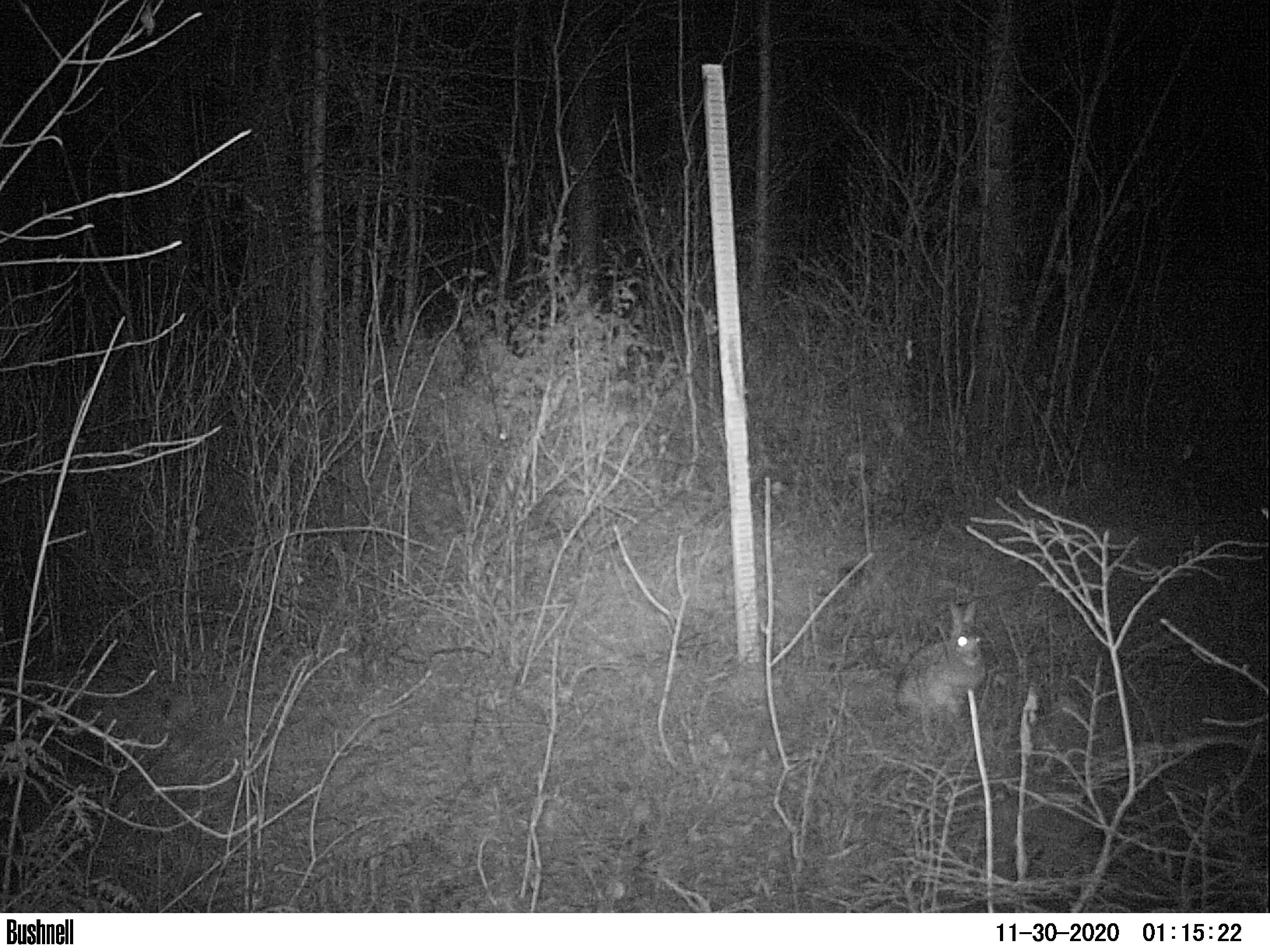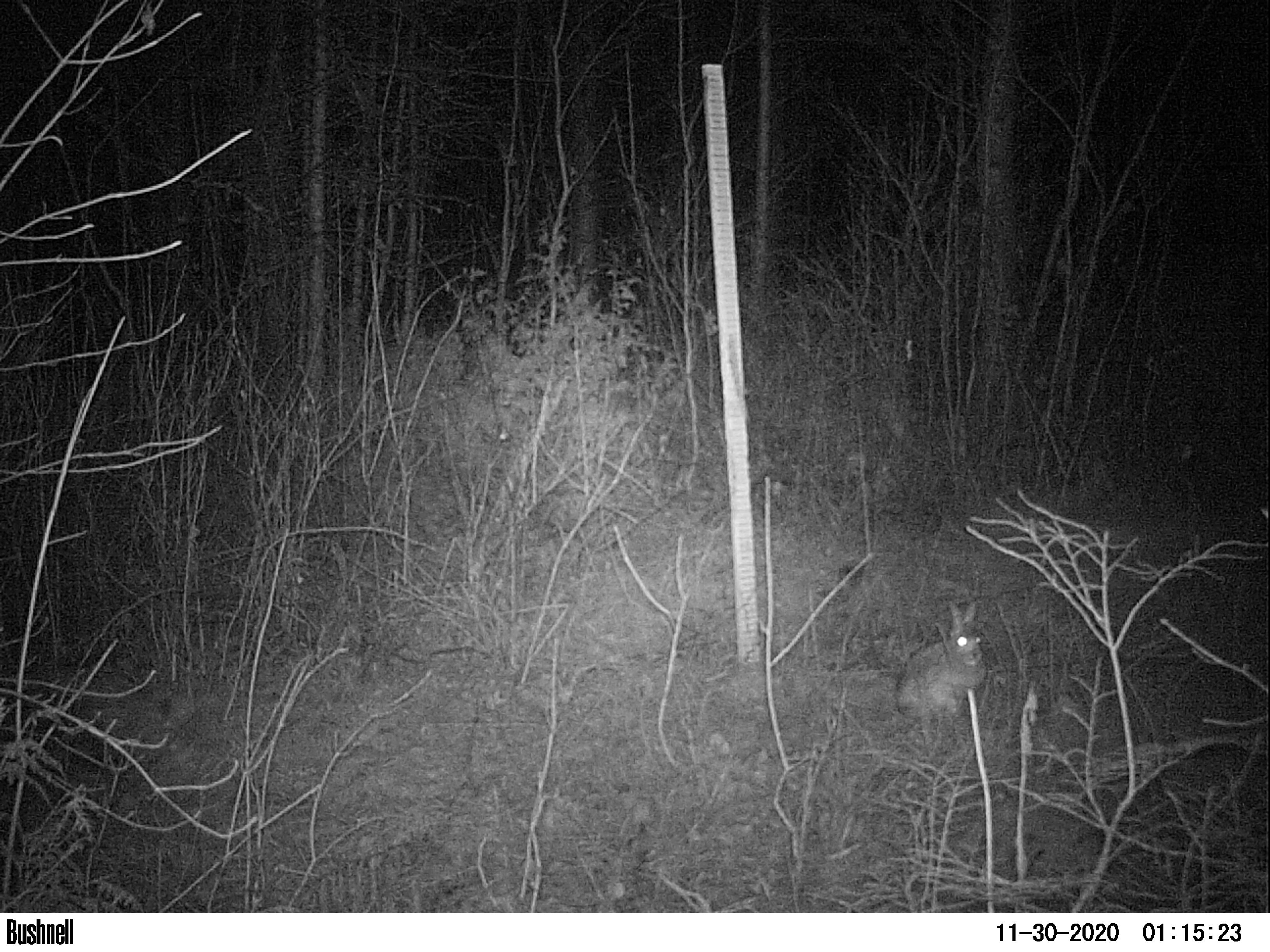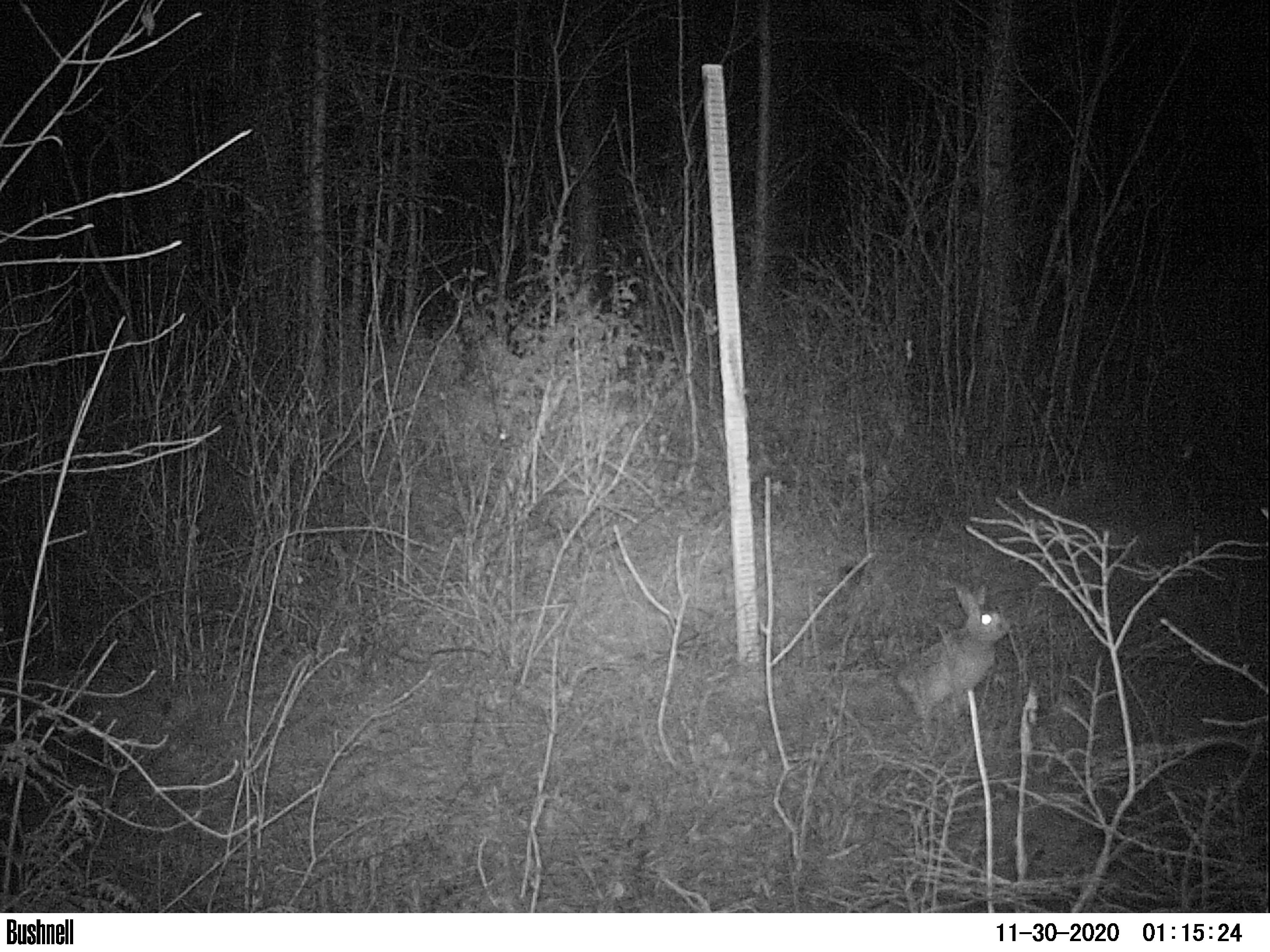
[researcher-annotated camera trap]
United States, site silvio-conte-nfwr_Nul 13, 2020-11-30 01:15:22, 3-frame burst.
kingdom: Animalia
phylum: Chordata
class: Mammalia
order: Lagomorpha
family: Leporidae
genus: Lepus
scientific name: Lepus americanus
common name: snowshoe hare